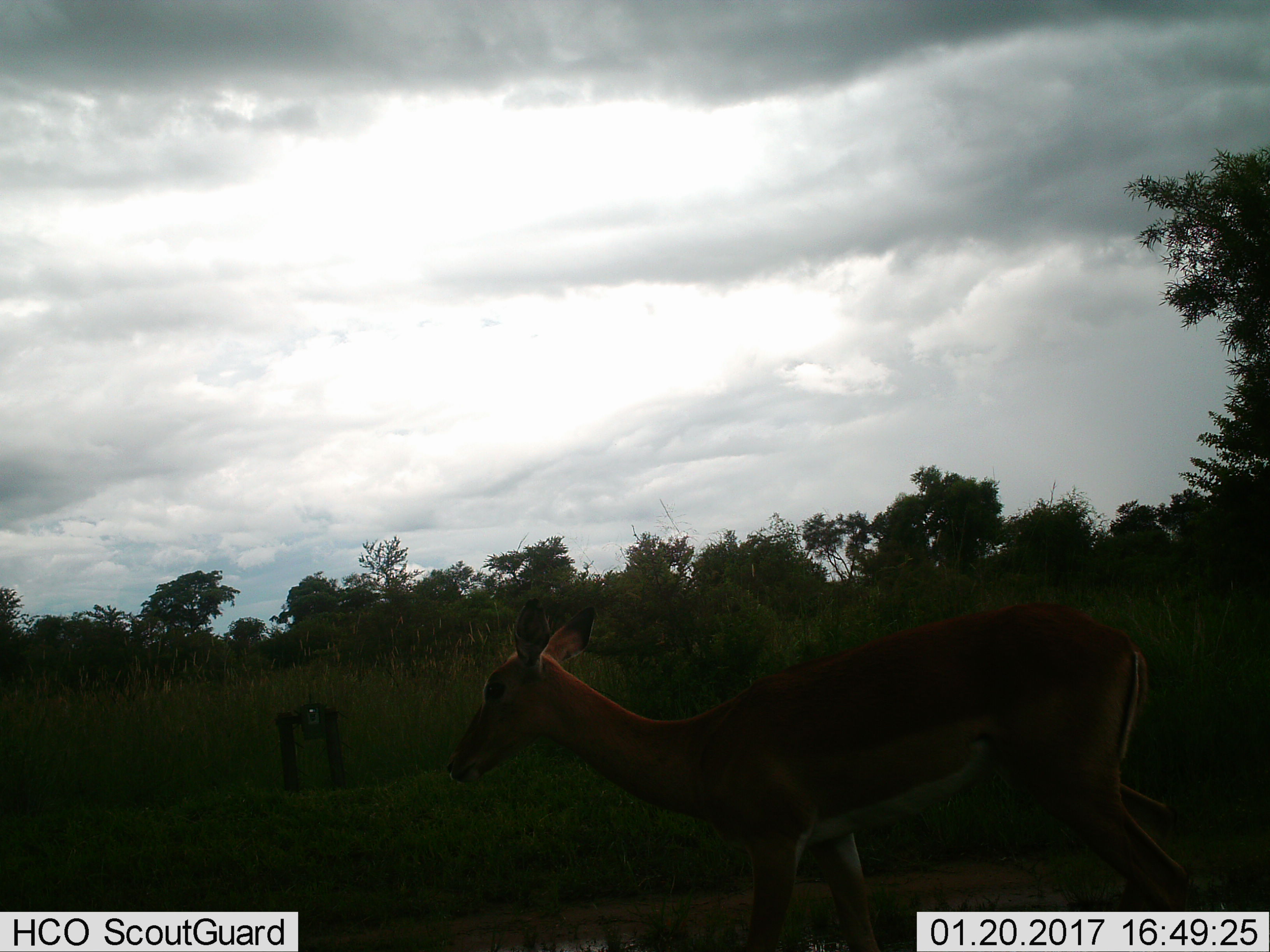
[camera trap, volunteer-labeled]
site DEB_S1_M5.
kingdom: Animalia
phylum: Chordata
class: Mammalia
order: Artiodactyla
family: Bovidae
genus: Aepyceros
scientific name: Aepyceros melampus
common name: impala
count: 1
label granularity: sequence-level